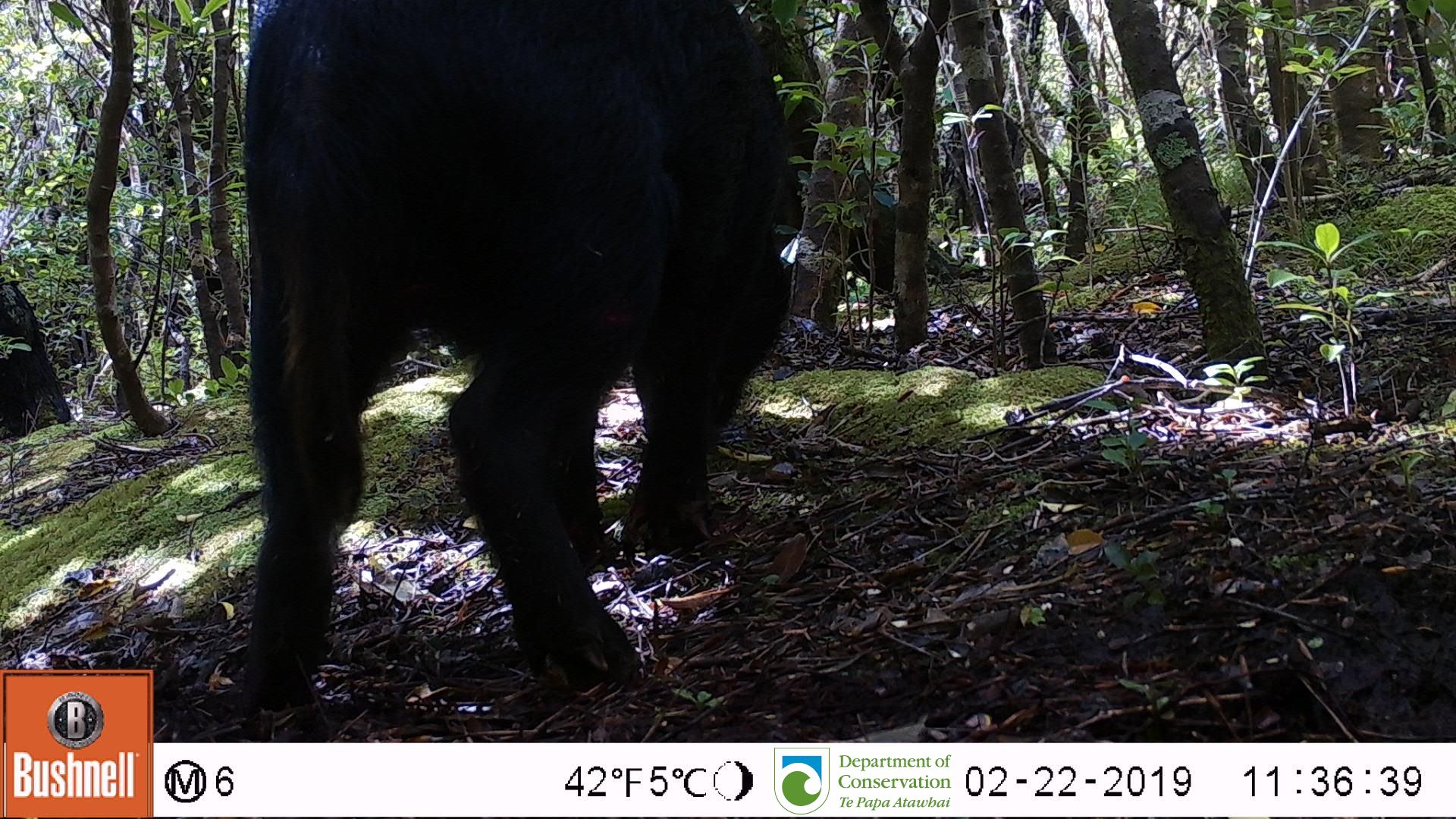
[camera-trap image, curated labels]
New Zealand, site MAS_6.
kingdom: Animalia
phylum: Chordata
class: Mammalia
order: Artiodactyla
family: Suidae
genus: Sus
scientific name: Sus scrofa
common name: pig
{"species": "pig (Sus scrofa)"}